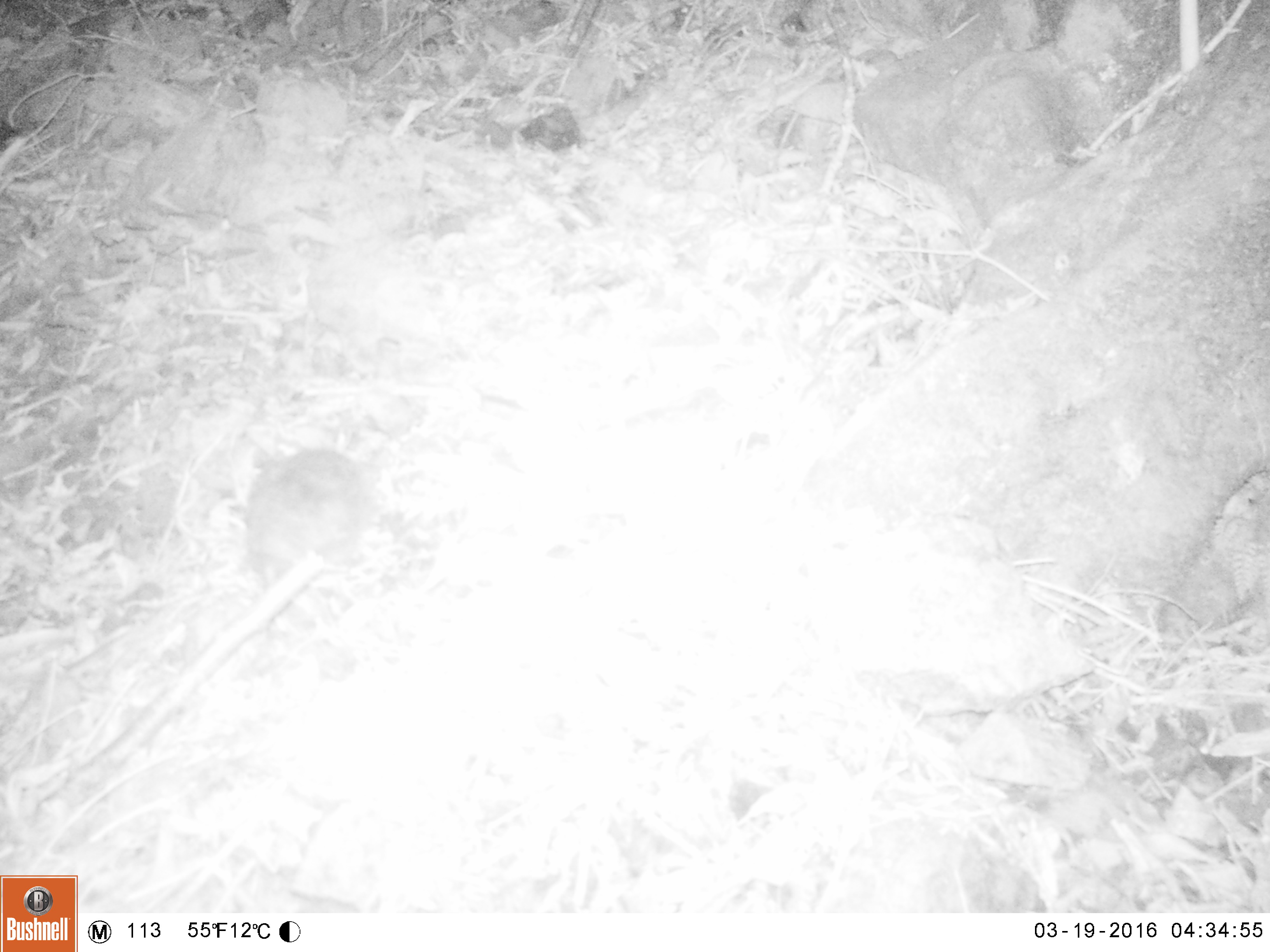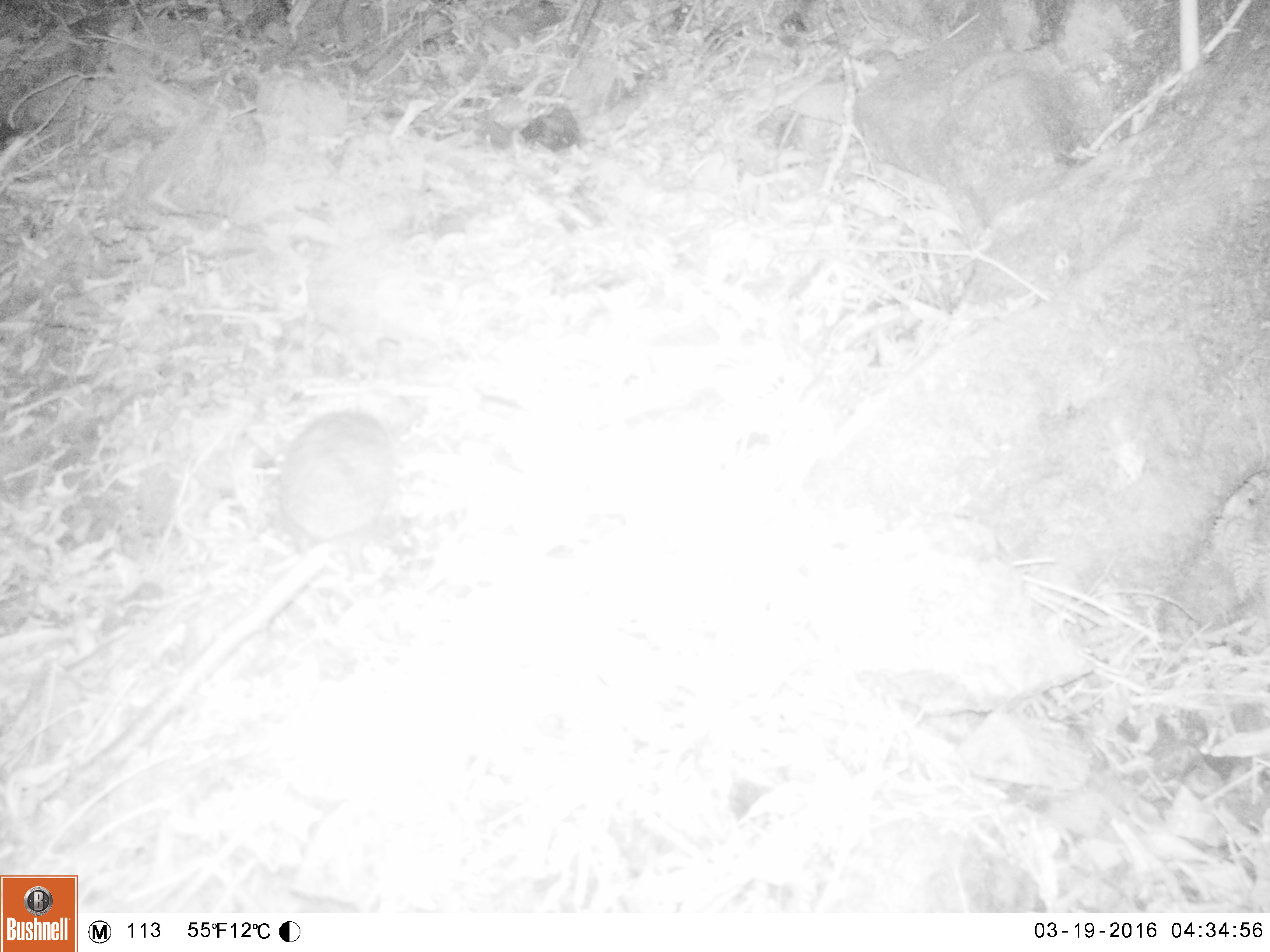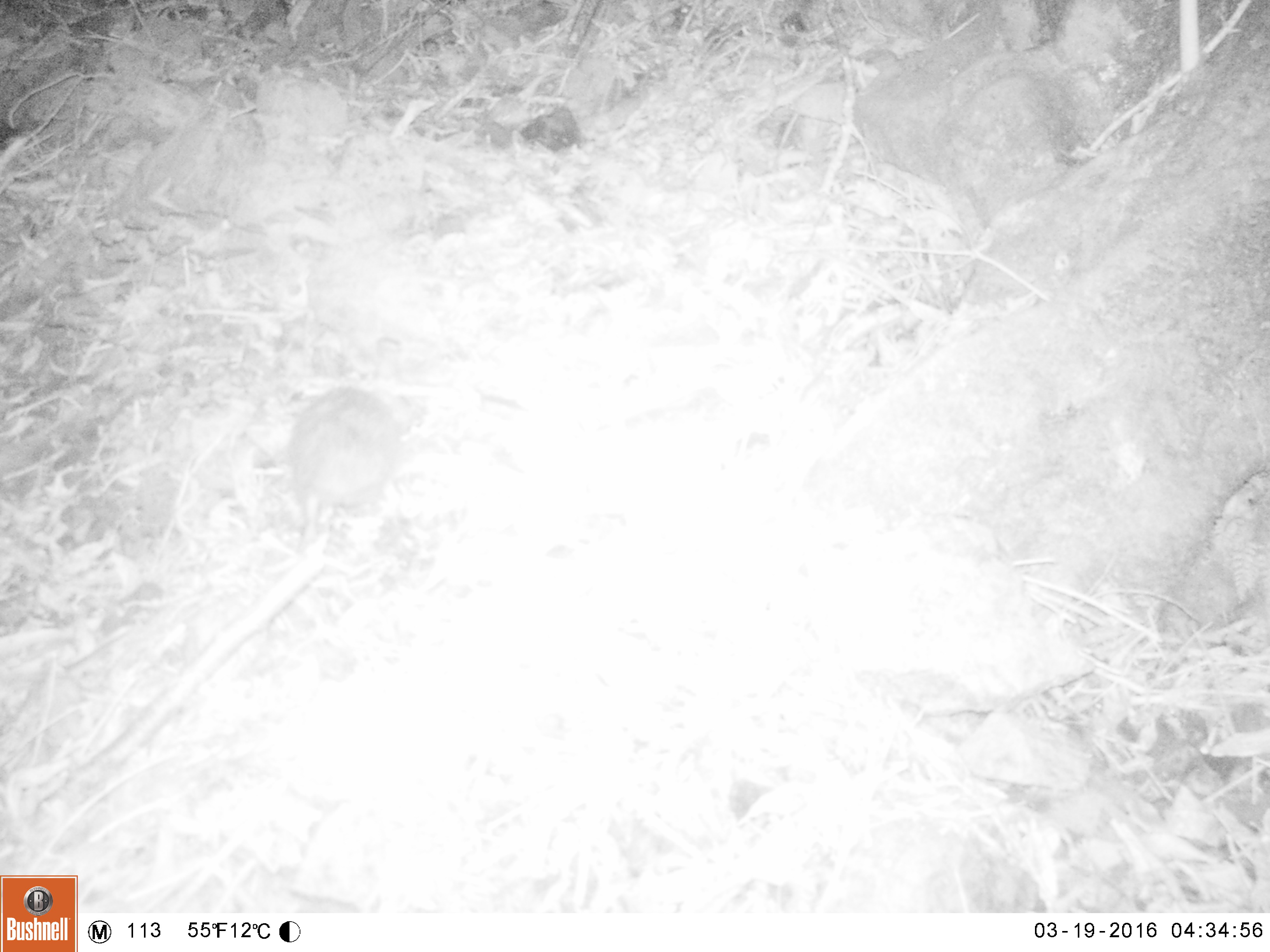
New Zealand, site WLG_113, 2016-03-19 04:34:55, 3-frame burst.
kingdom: Animalia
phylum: Chordata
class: Mammalia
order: Eulipotyphla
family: Erinaceidae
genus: Erinaceus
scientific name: Erinaceus europaeus europaeus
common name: european hedgehog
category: hedgehog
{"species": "hedgehog (european hedgehog) (Erinaceus europaeus europaeus)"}